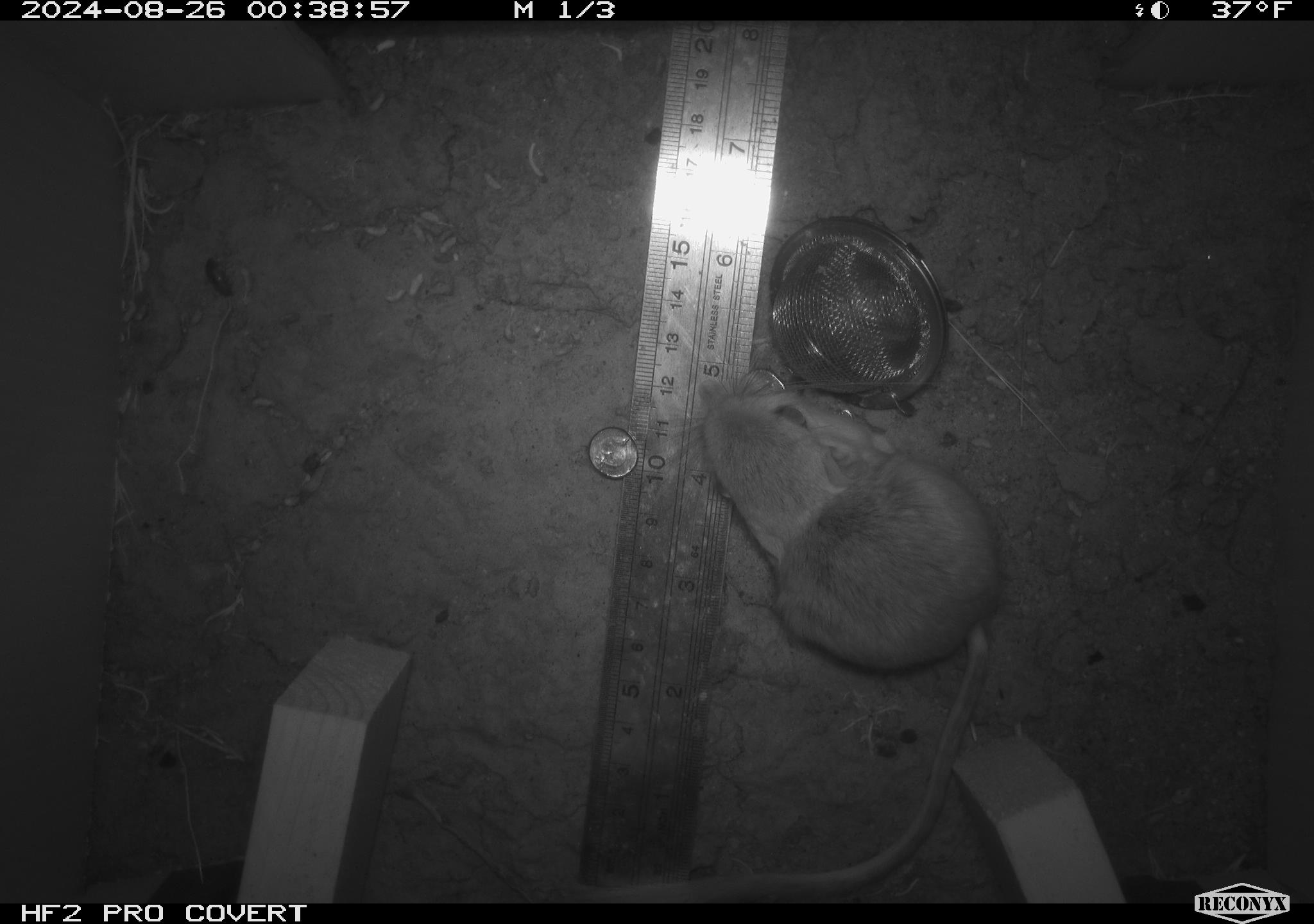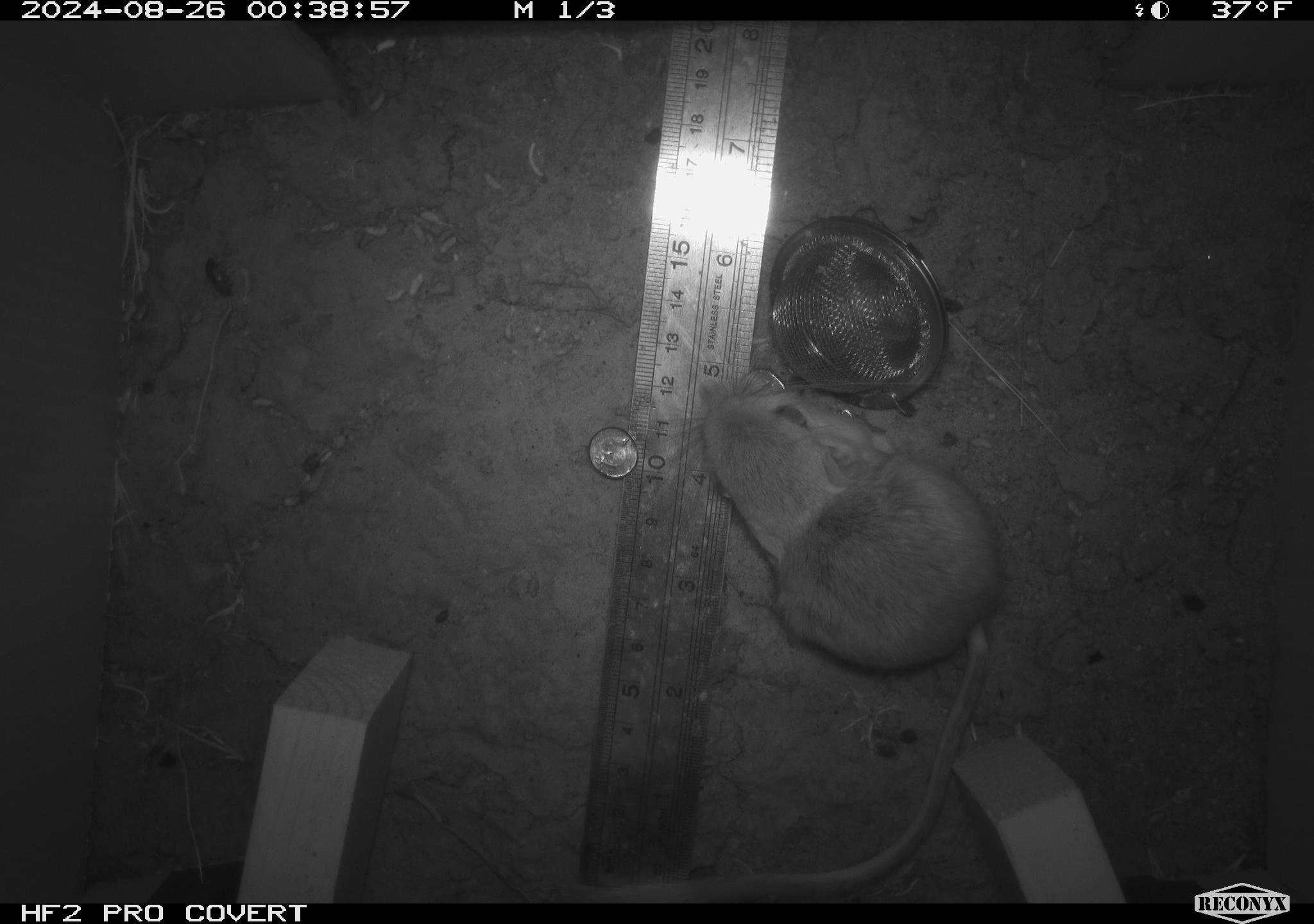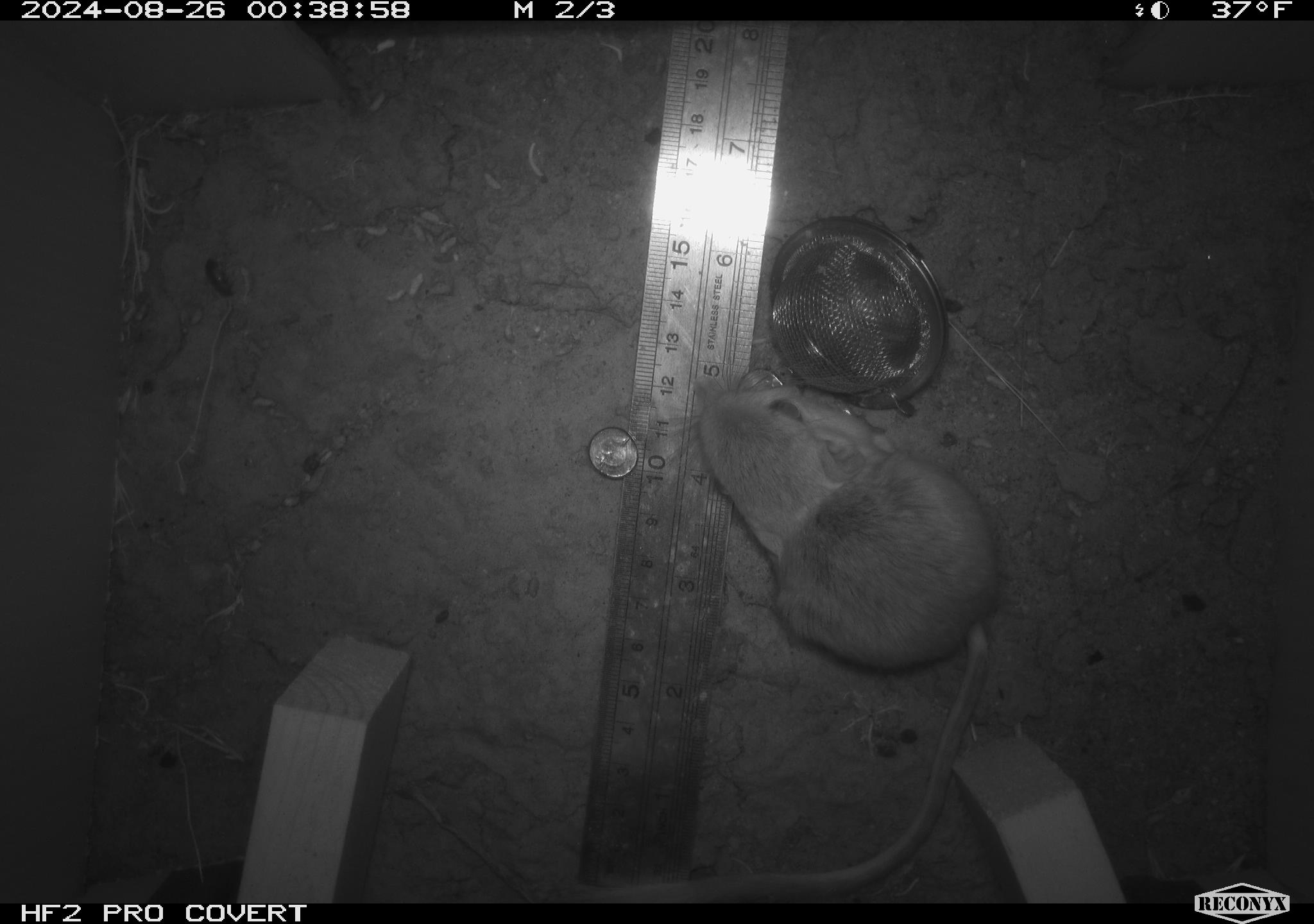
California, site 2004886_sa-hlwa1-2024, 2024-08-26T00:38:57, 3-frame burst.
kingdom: Animalia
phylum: Chordata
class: Mammalia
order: Rodentia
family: Heteromyidae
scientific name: Heteromyidae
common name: kangaroo rats and pocket mice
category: heteromyidae family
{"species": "heteromyidae family (kangaroo rats and pocket mice) (Heteromyidae)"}